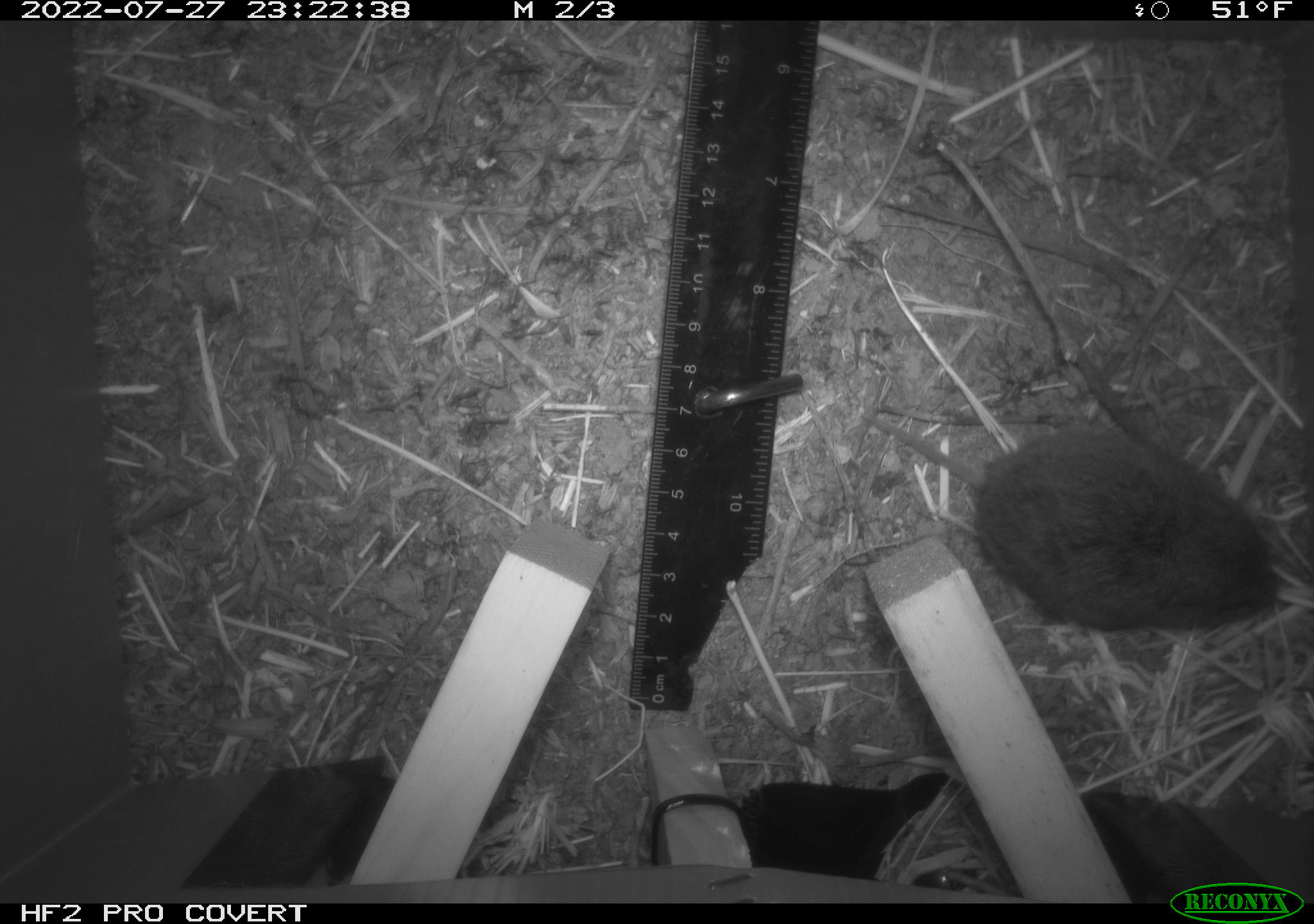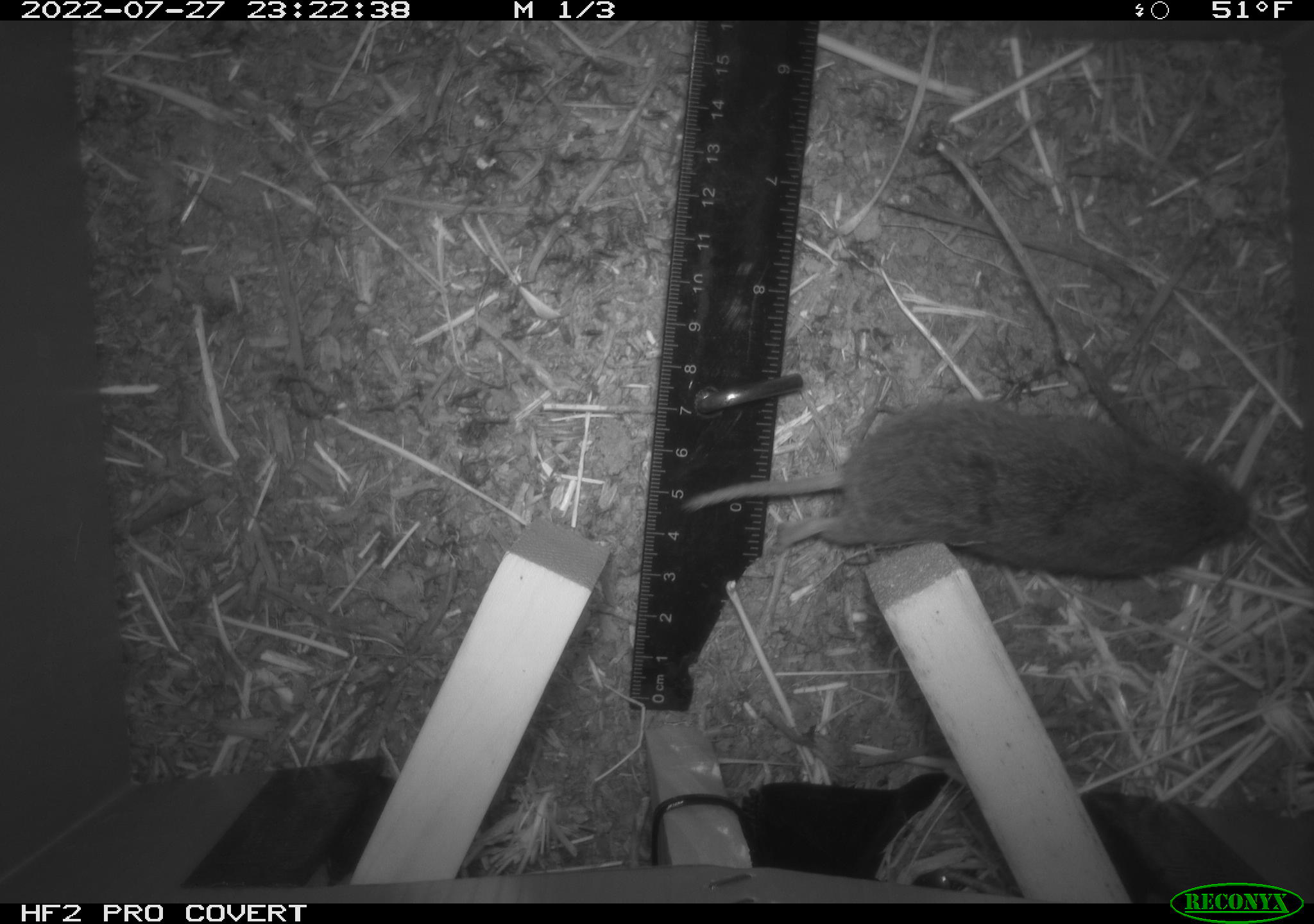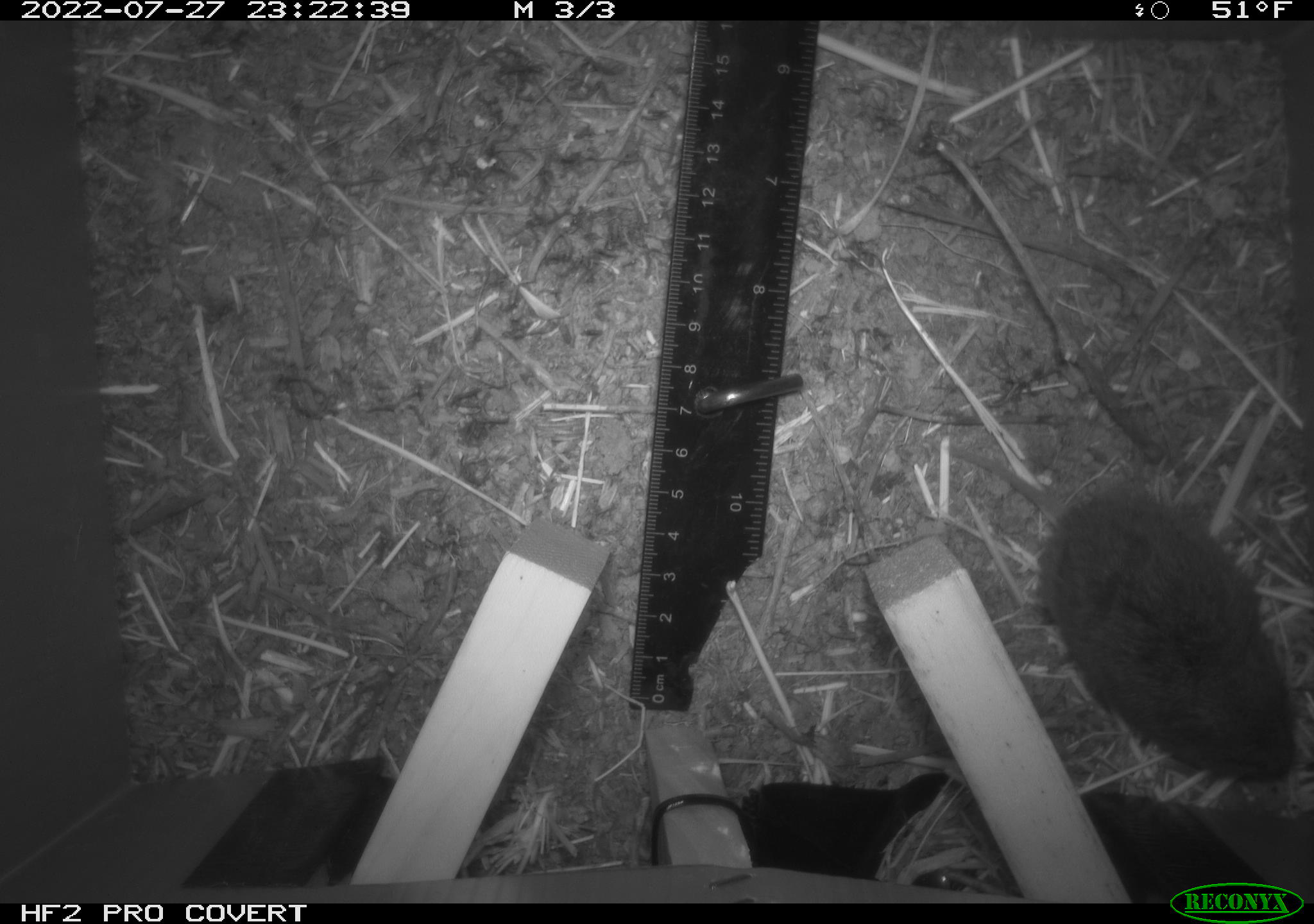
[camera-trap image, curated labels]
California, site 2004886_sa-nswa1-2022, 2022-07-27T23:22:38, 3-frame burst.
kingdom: Animalia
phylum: Chordata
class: Mammalia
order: Rodentia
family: Cricetidae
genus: Microtus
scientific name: Microtus californicus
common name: california vole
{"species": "california vole (Microtus californicus)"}